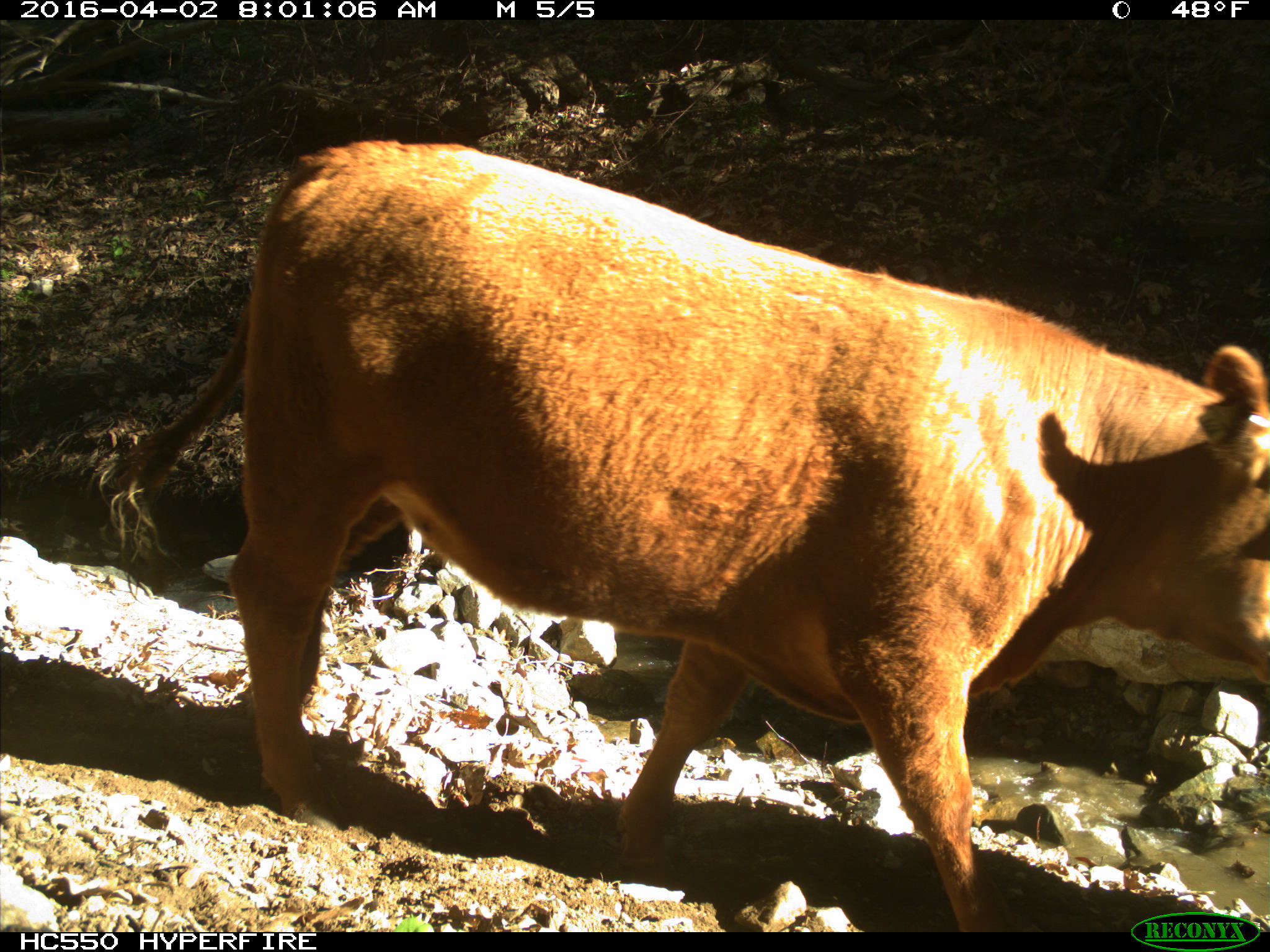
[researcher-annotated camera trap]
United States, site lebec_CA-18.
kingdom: Animalia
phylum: Chordata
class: Mammalia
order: Artiodactyla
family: Bovidae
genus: Bos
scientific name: Bos taurus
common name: domestic cow